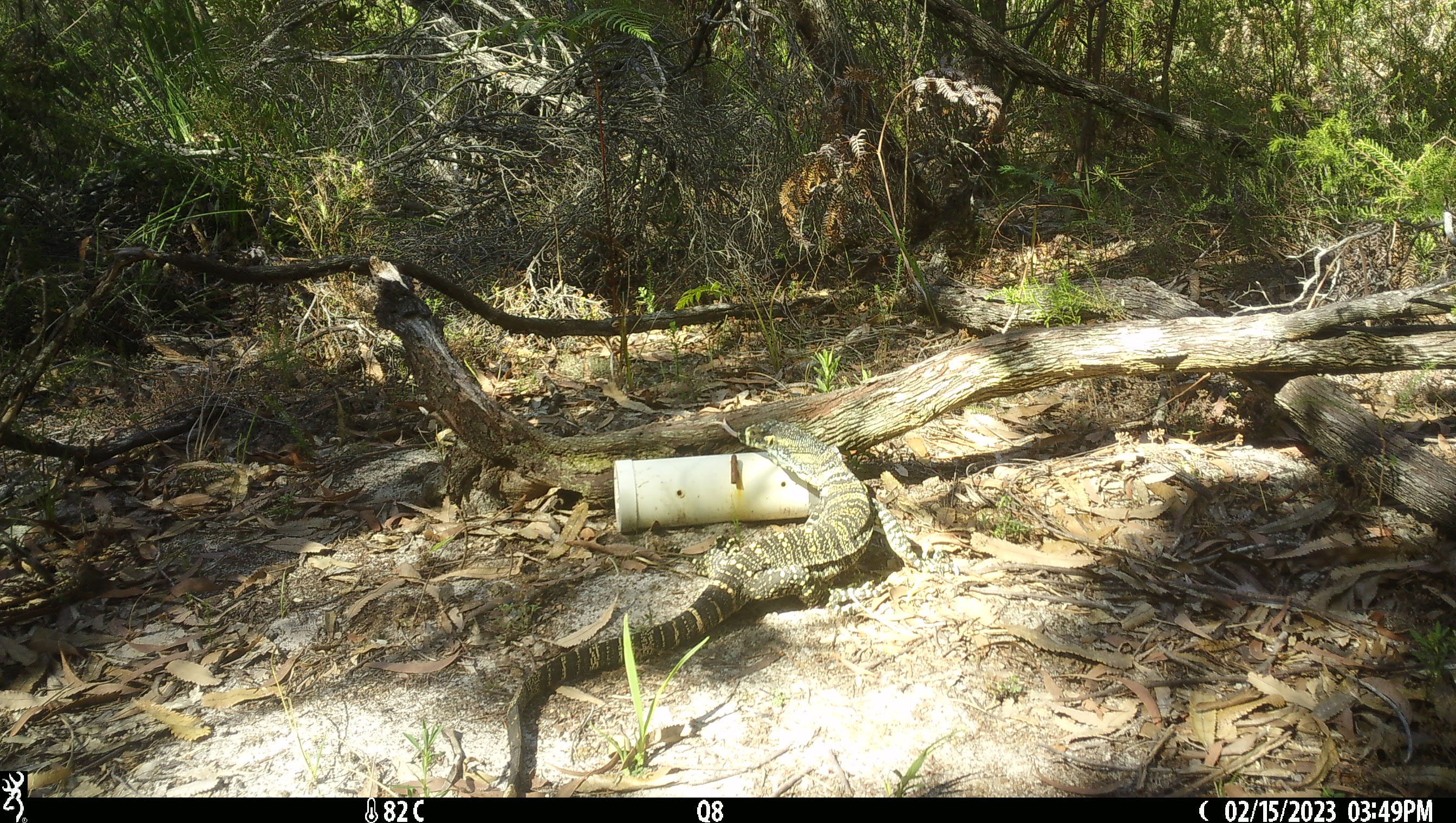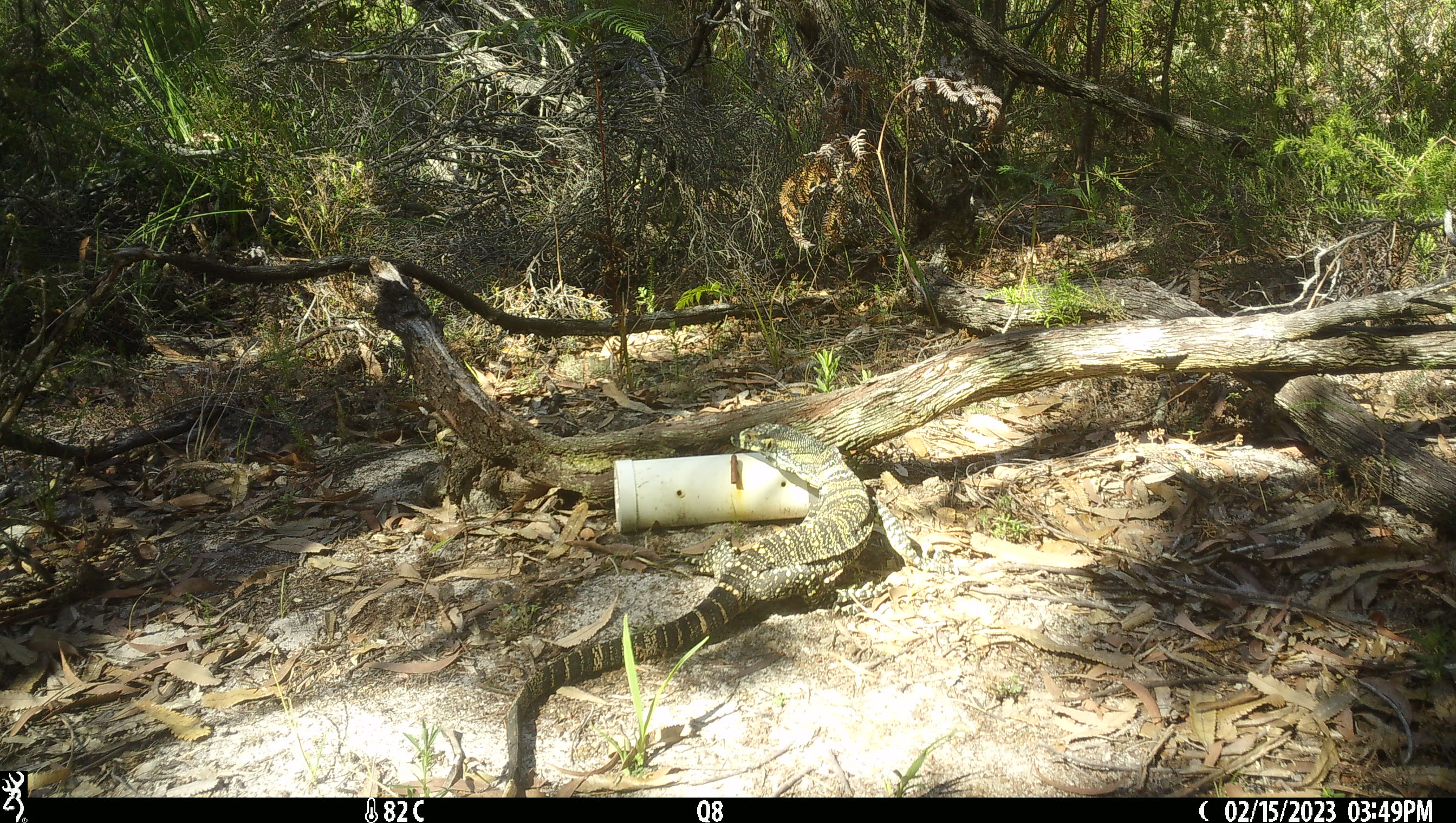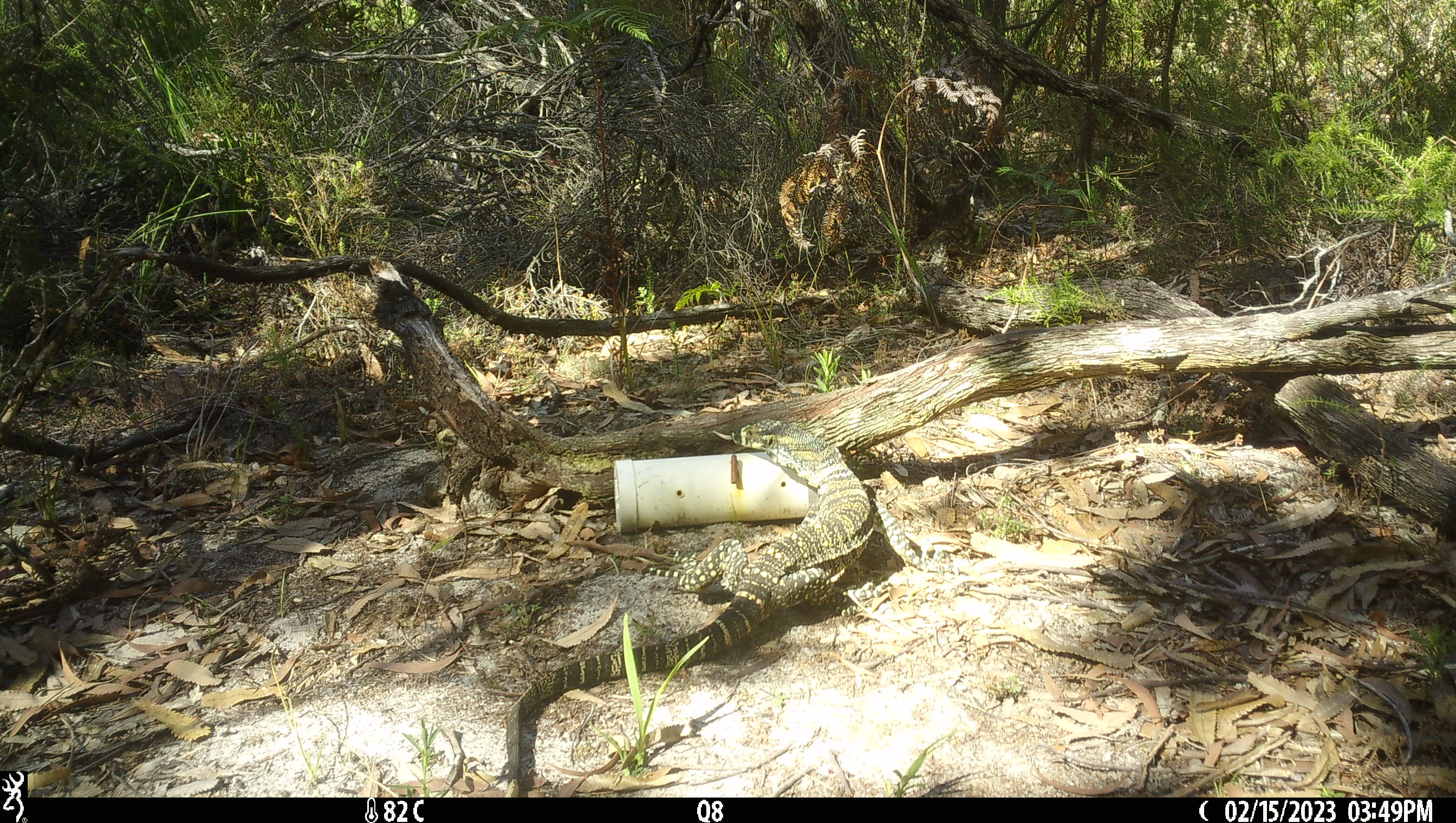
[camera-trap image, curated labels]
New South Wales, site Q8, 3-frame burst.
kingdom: Animalia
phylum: Chordata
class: Reptilia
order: Squamata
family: Varanidae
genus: Varanus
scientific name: Varanus varius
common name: lace monitor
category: goanna